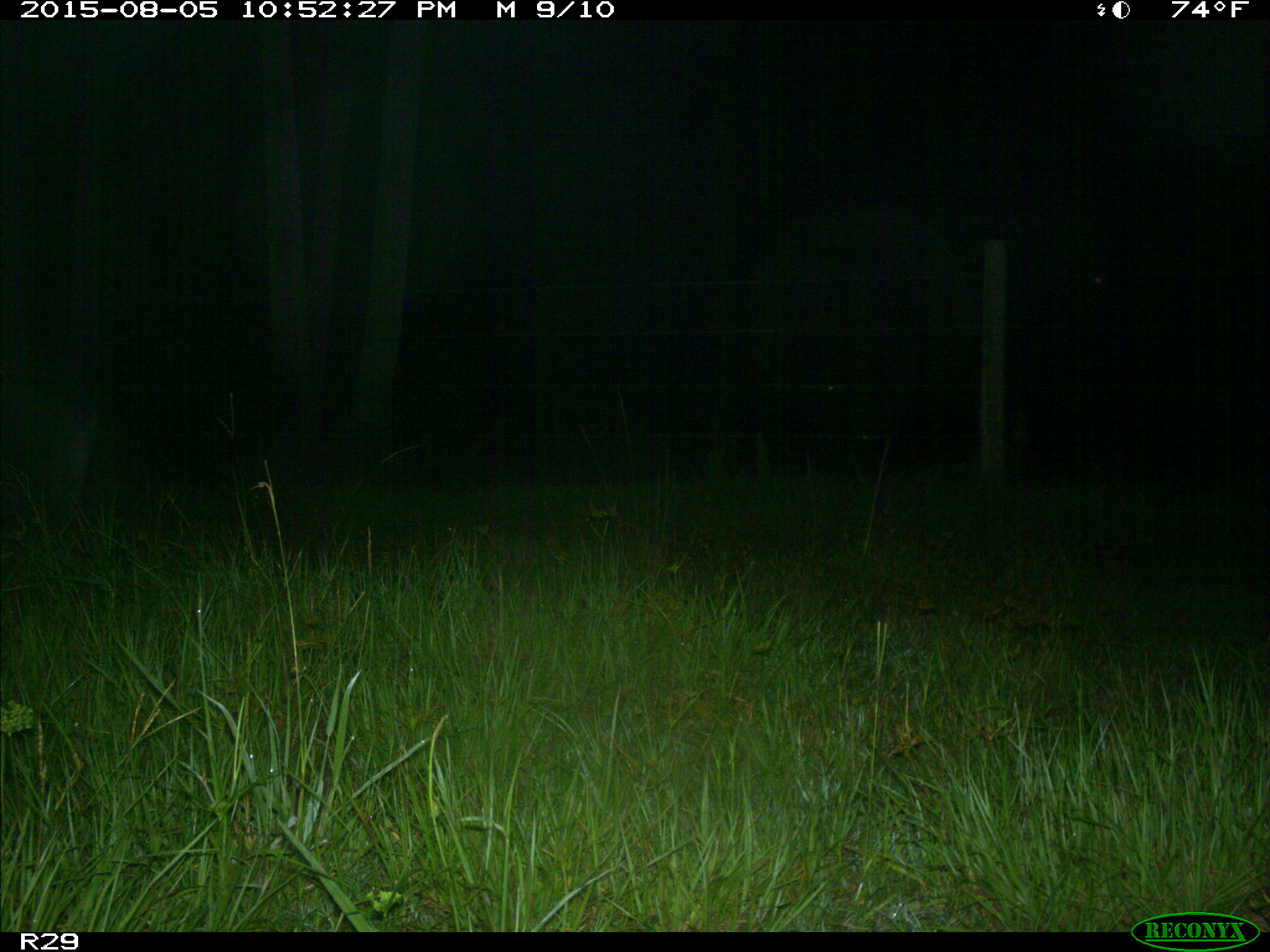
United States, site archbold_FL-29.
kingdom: Animalia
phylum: Chordata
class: Mammalia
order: Artiodactyla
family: Suidae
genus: Sus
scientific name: Sus scrofa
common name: wild boar